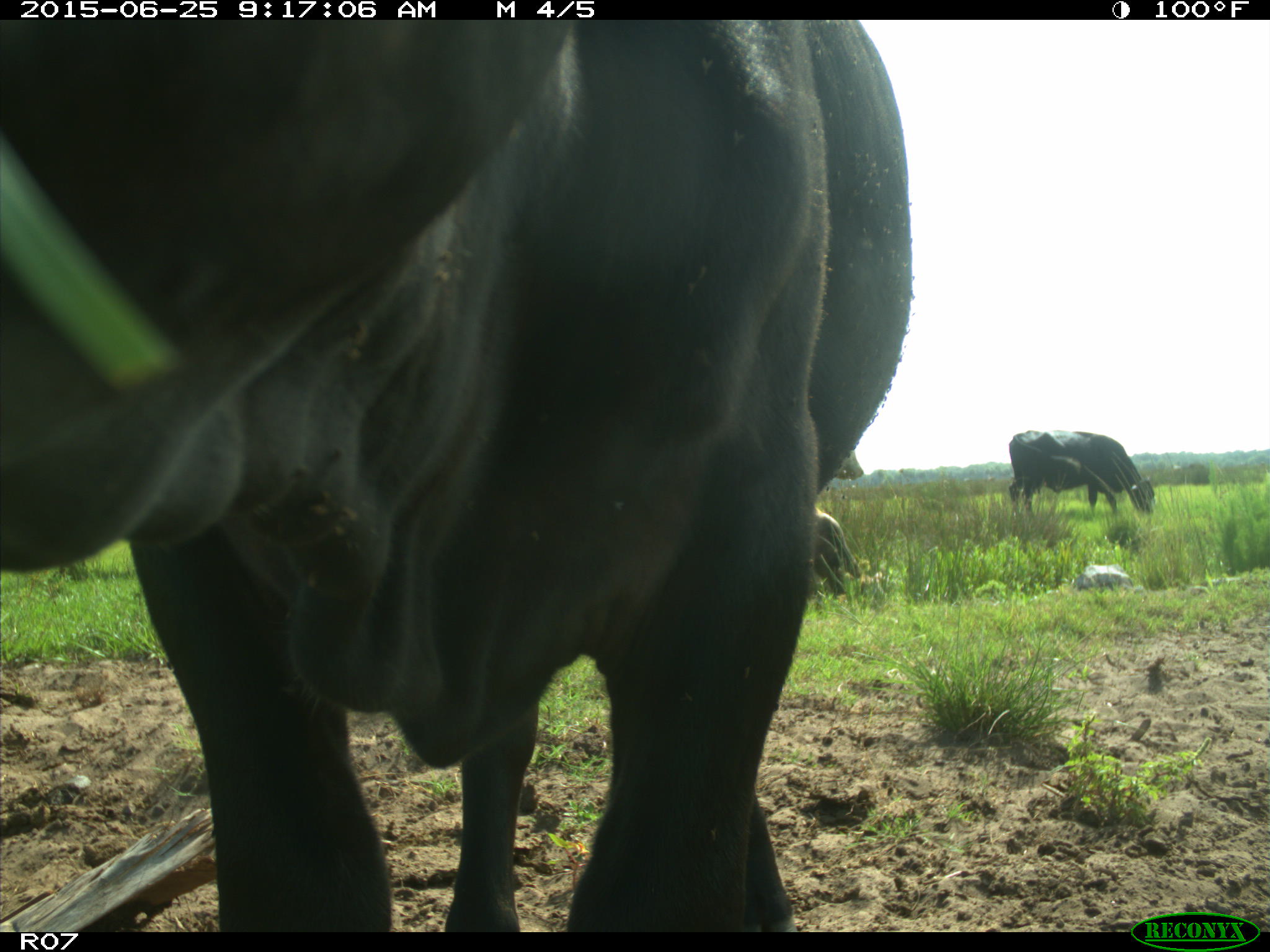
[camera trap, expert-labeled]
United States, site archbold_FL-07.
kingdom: Animalia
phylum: Chordata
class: Mammalia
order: Artiodactyla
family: Bovidae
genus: Bos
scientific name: Bos taurus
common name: domestic cow